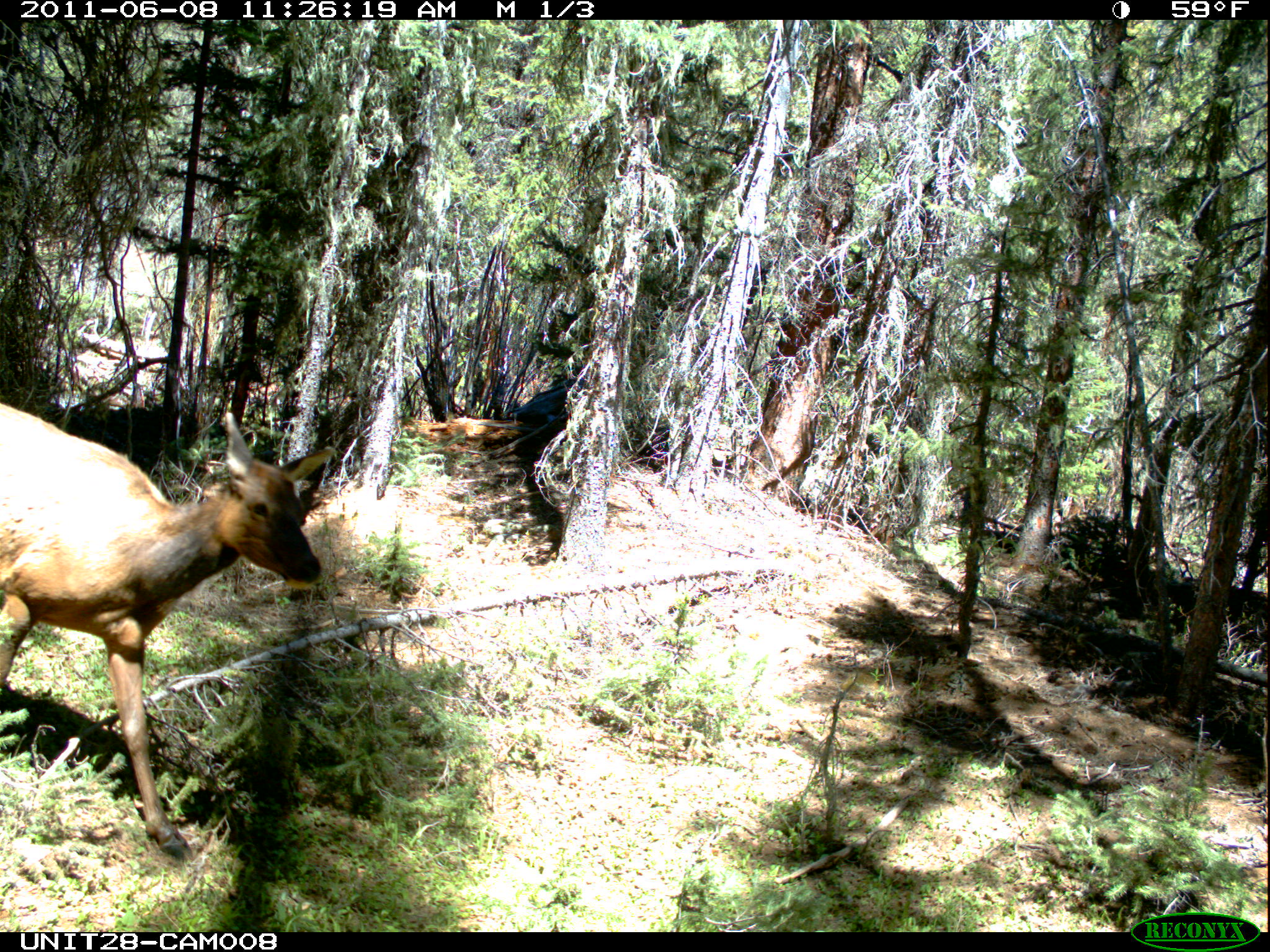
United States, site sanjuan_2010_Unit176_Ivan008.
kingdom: Animalia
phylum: Chordata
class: Mammalia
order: Artiodactyla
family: Cervidae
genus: Cervus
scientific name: Cervus elaphus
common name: red deer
Cervus elaphus (red deer).